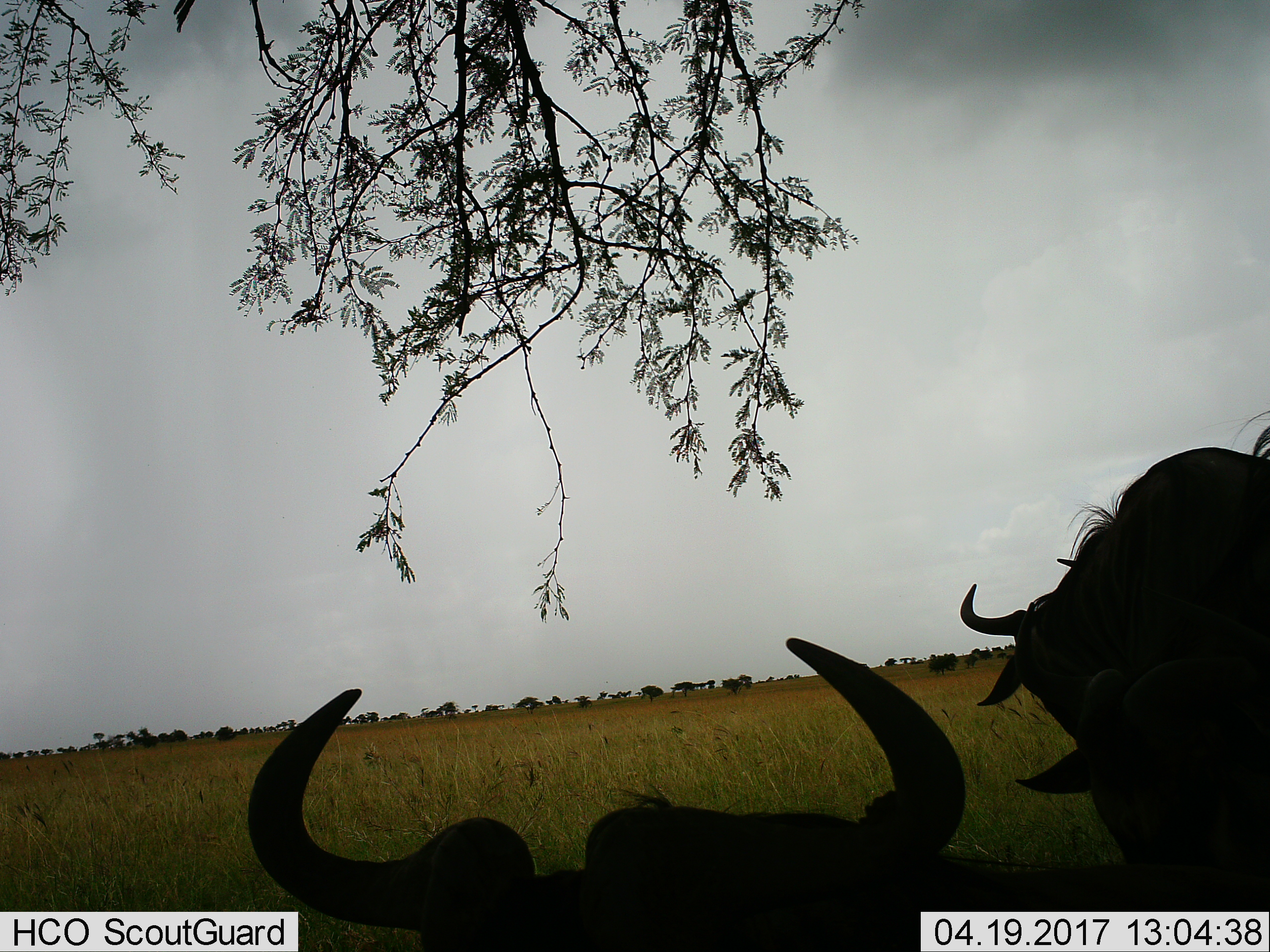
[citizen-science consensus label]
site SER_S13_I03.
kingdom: Animalia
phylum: Chordata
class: Mammalia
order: Artiodactyla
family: Bovidae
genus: Connochaetes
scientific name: Connochaetes taurinus taurinus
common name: blue wildebeest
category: wildebeestblue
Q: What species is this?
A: Wildebeestblue (blue wildebeest) (Connochaetes taurinus taurinus).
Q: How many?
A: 3.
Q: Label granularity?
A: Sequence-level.